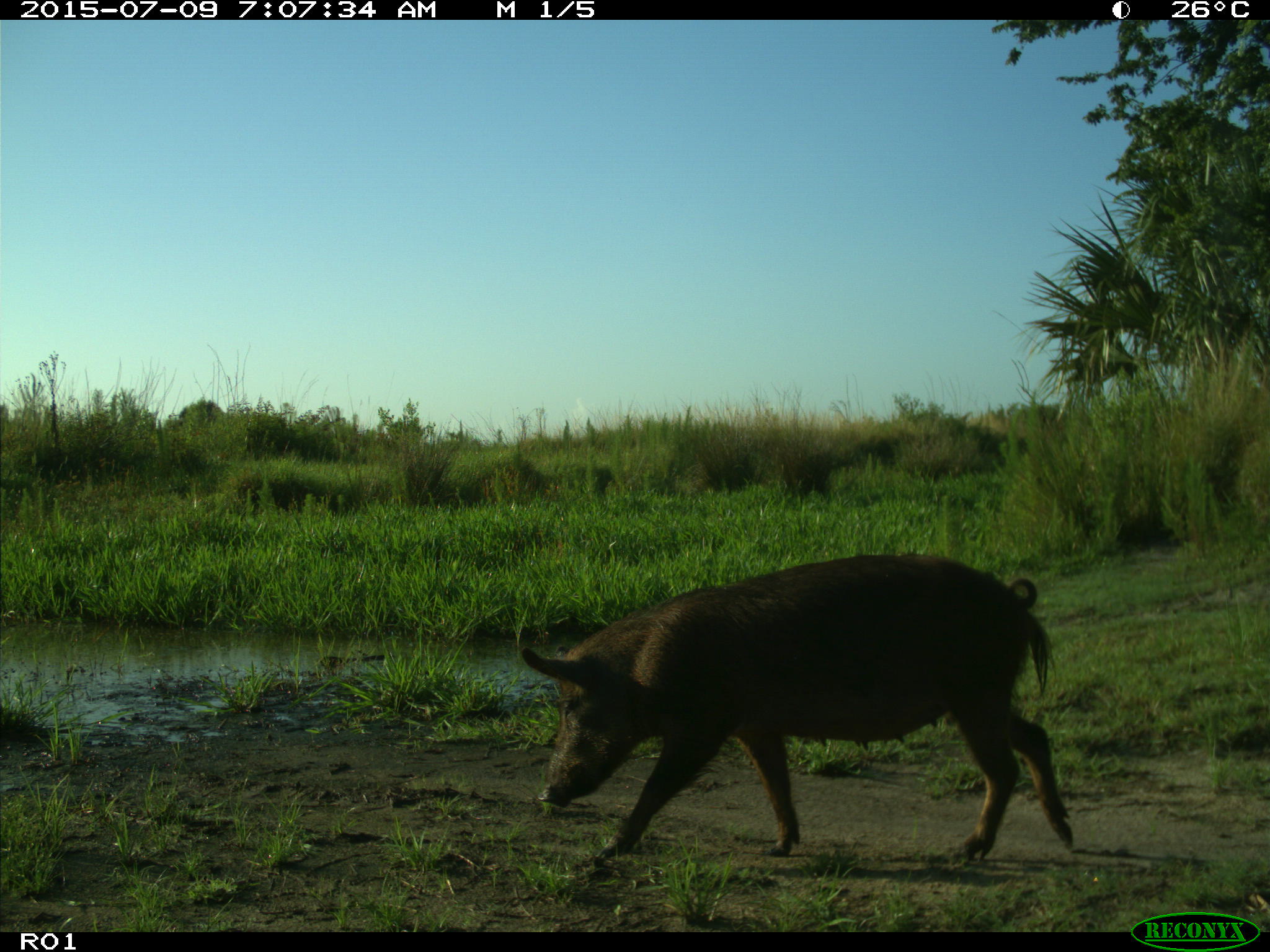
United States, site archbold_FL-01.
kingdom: Animalia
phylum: Chordata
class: Mammalia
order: Artiodactyla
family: Suidae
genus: Sus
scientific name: Sus scrofa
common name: wild boar